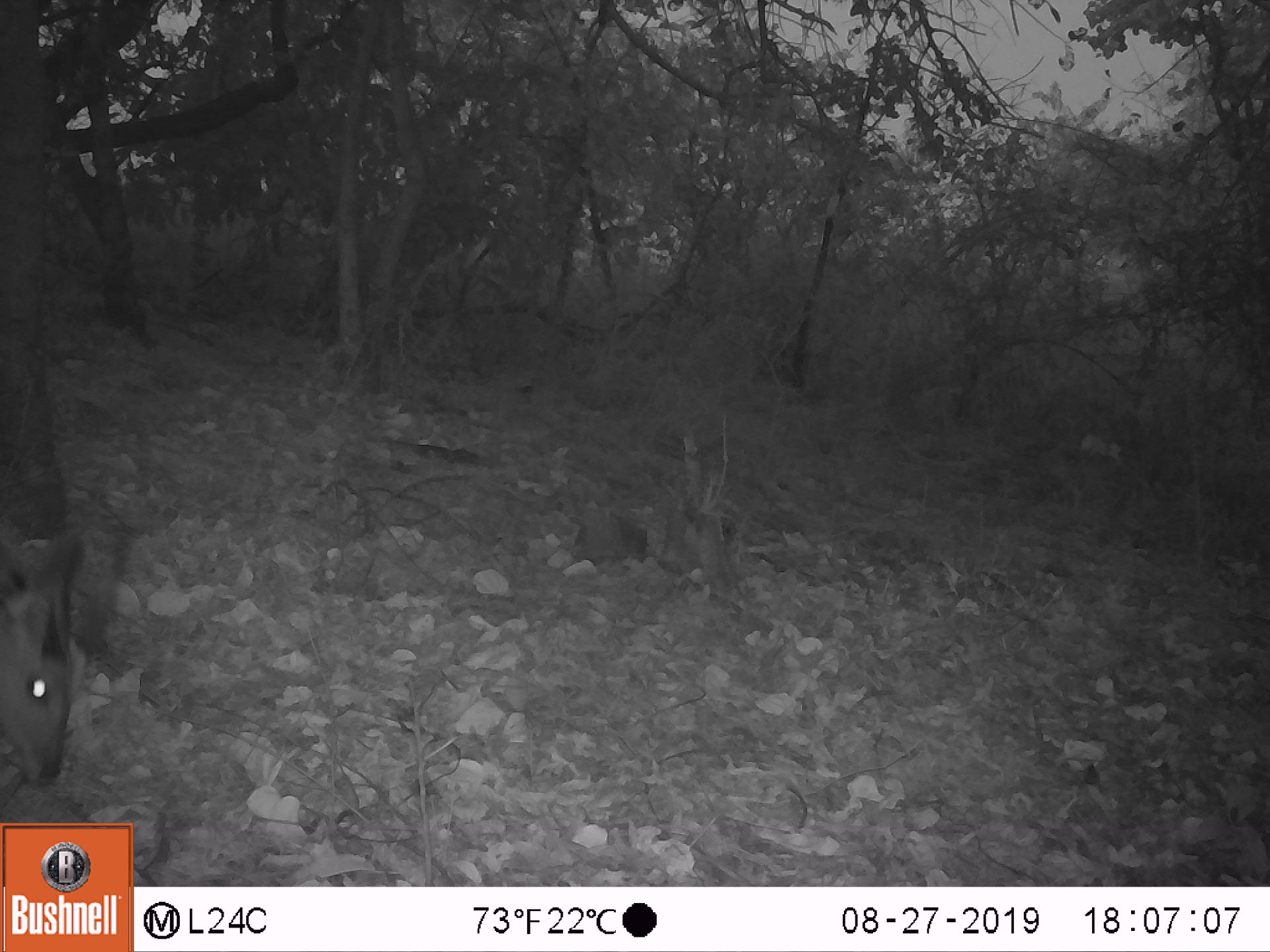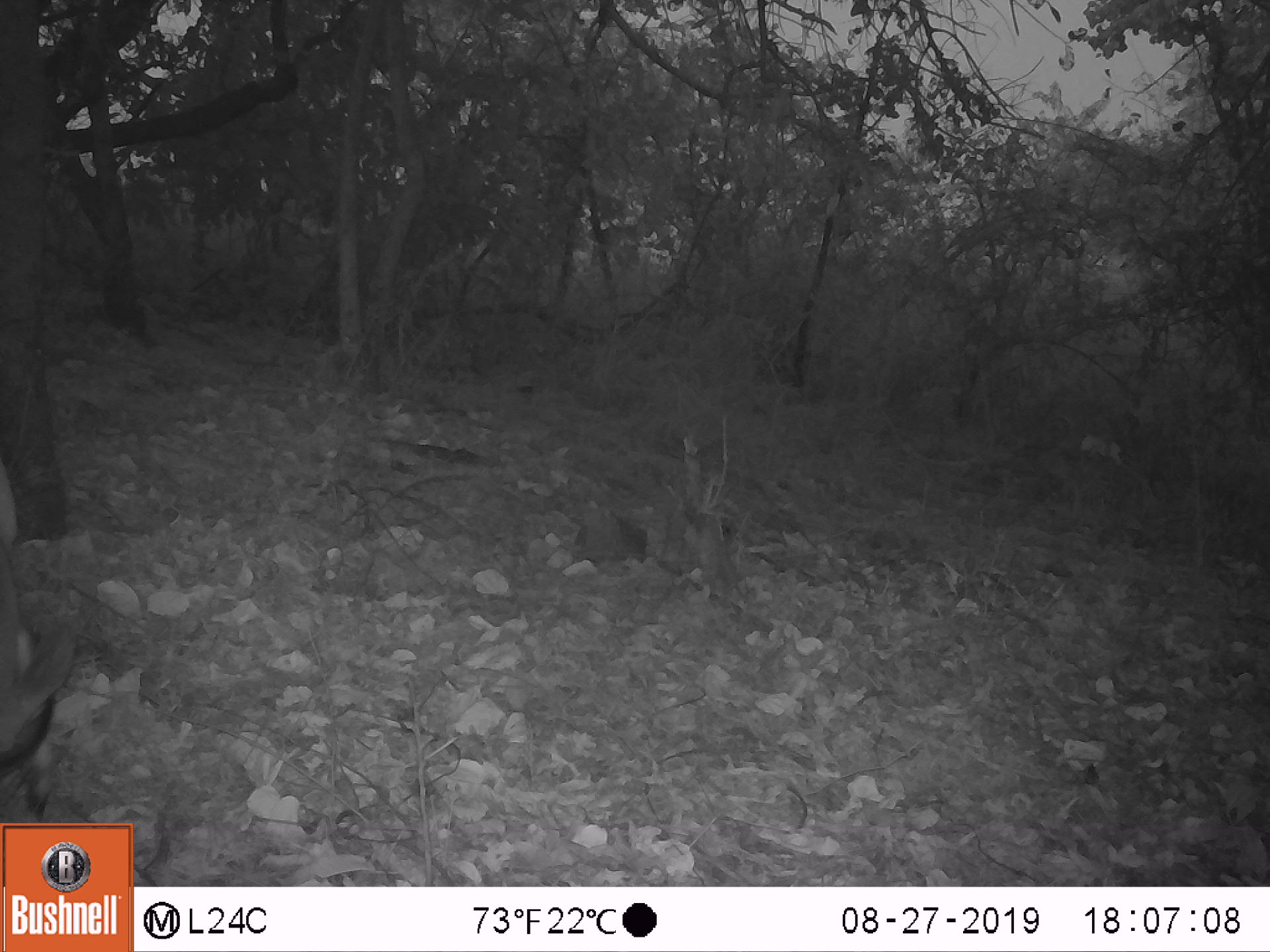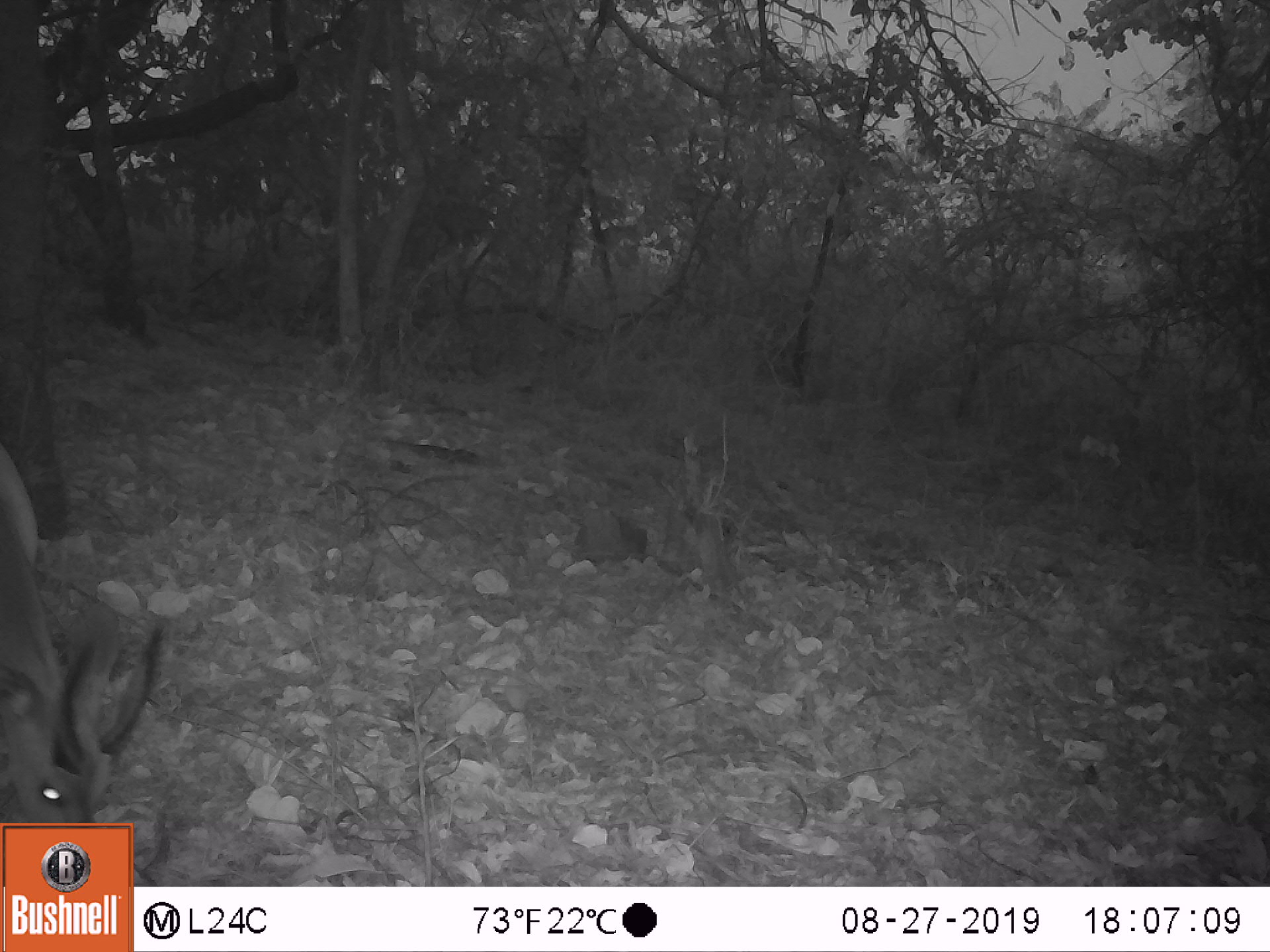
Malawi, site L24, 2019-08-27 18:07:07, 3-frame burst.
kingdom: Animalia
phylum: Chordata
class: Mammalia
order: Artiodactyla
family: Bovidae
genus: Tragelaphus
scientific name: Tragelaphus sylvaticus sylvaticus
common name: cape bushbuck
Cape bushbuck (Tragelaphus sylvaticus sylvaticus), count 1.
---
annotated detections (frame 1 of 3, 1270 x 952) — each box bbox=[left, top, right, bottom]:
cape bushbuck: bbox=[2, 512, 93, 789]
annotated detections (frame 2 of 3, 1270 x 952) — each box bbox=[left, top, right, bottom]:
cape bushbuck: bbox=[0, 458, 97, 816]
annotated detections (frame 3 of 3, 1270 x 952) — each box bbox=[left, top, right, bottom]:
cape bushbuck: bbox=[2, 441, 166, 817]